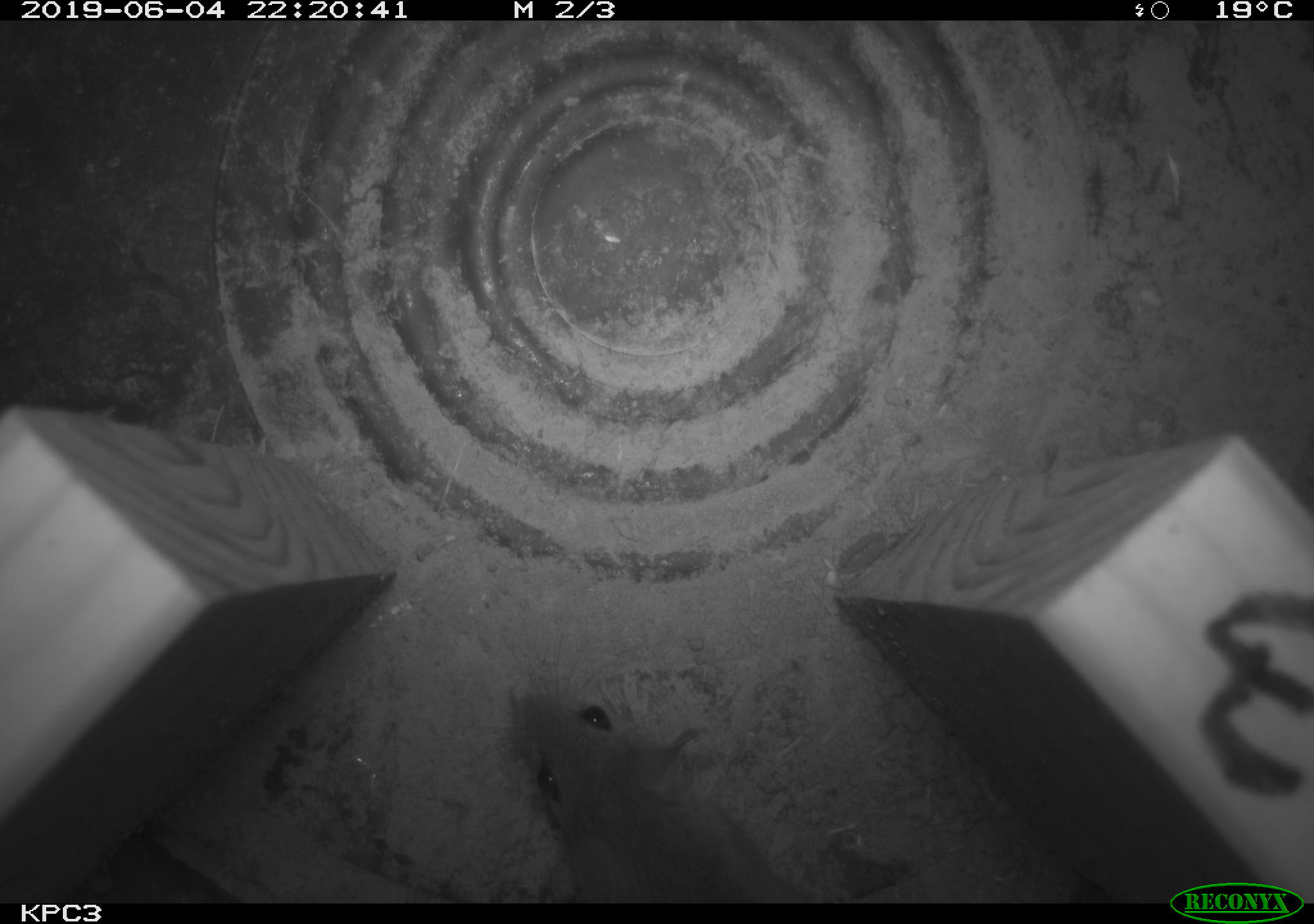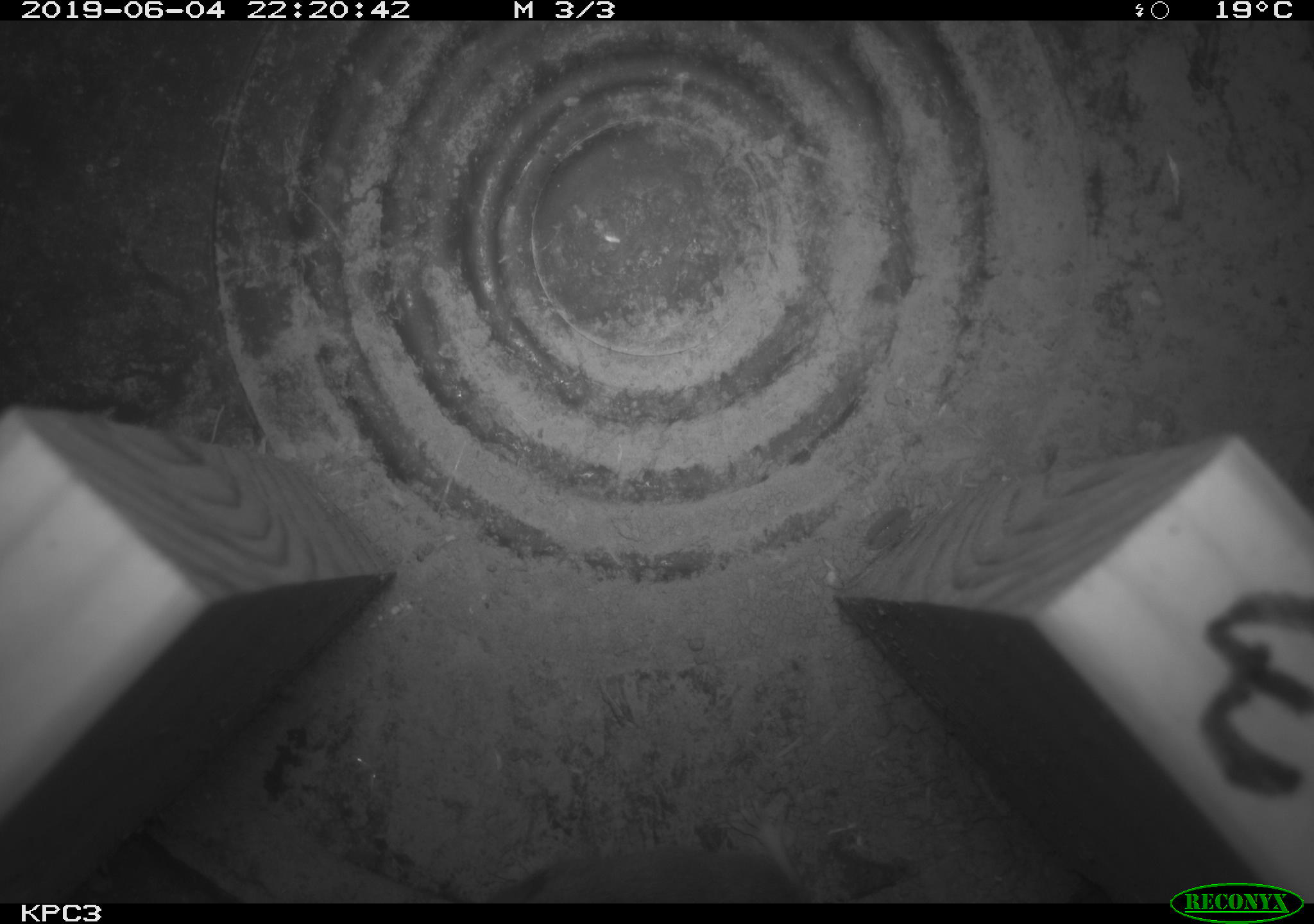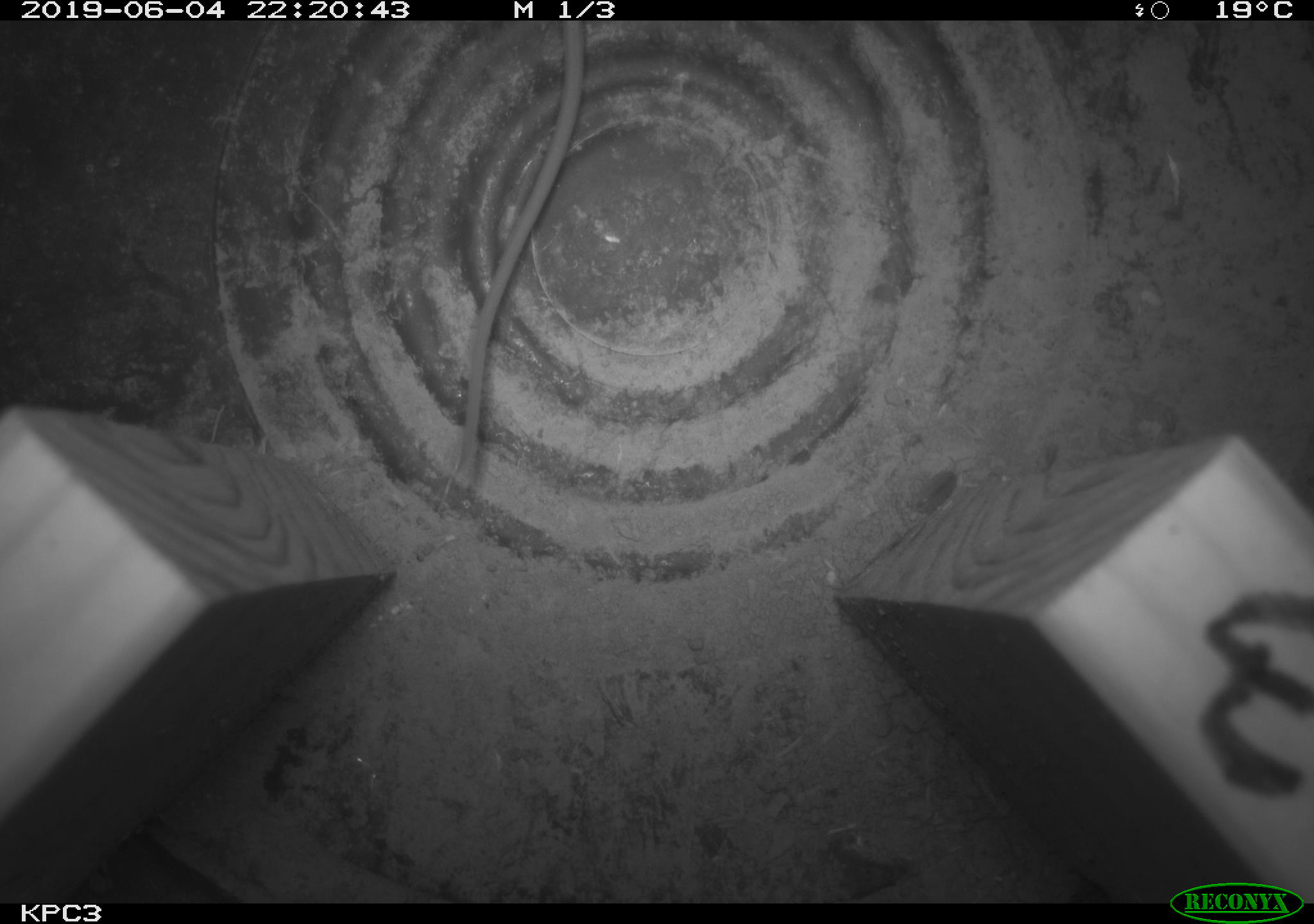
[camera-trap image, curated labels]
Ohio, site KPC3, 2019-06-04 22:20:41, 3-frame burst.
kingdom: Animalia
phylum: Chordata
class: Mammalia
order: Rodentia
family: Cricetidae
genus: Peromyscus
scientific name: Peromyscus leucopus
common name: white-footed mouse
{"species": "white-footed mouse (Peromyscus leucopus)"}